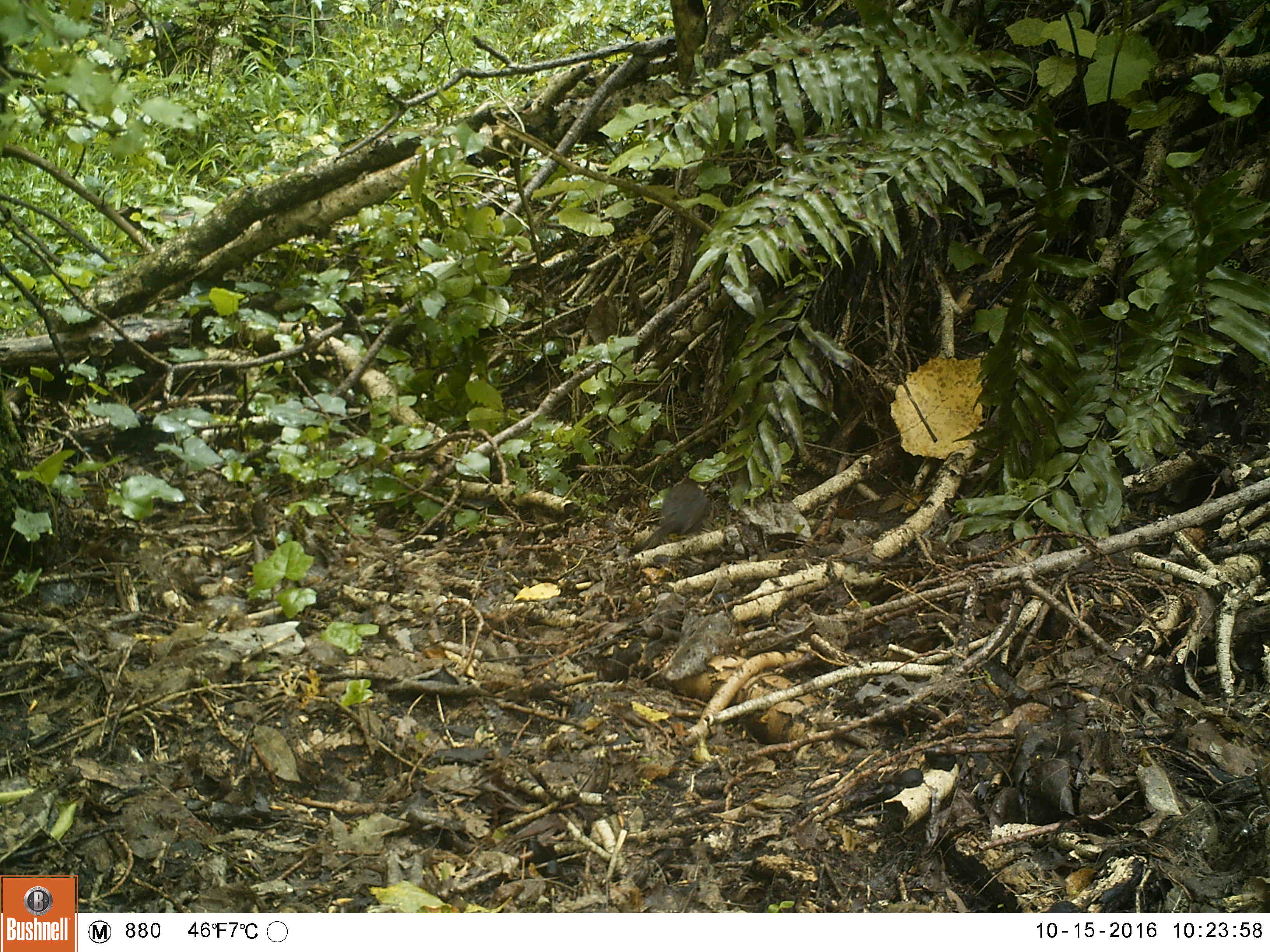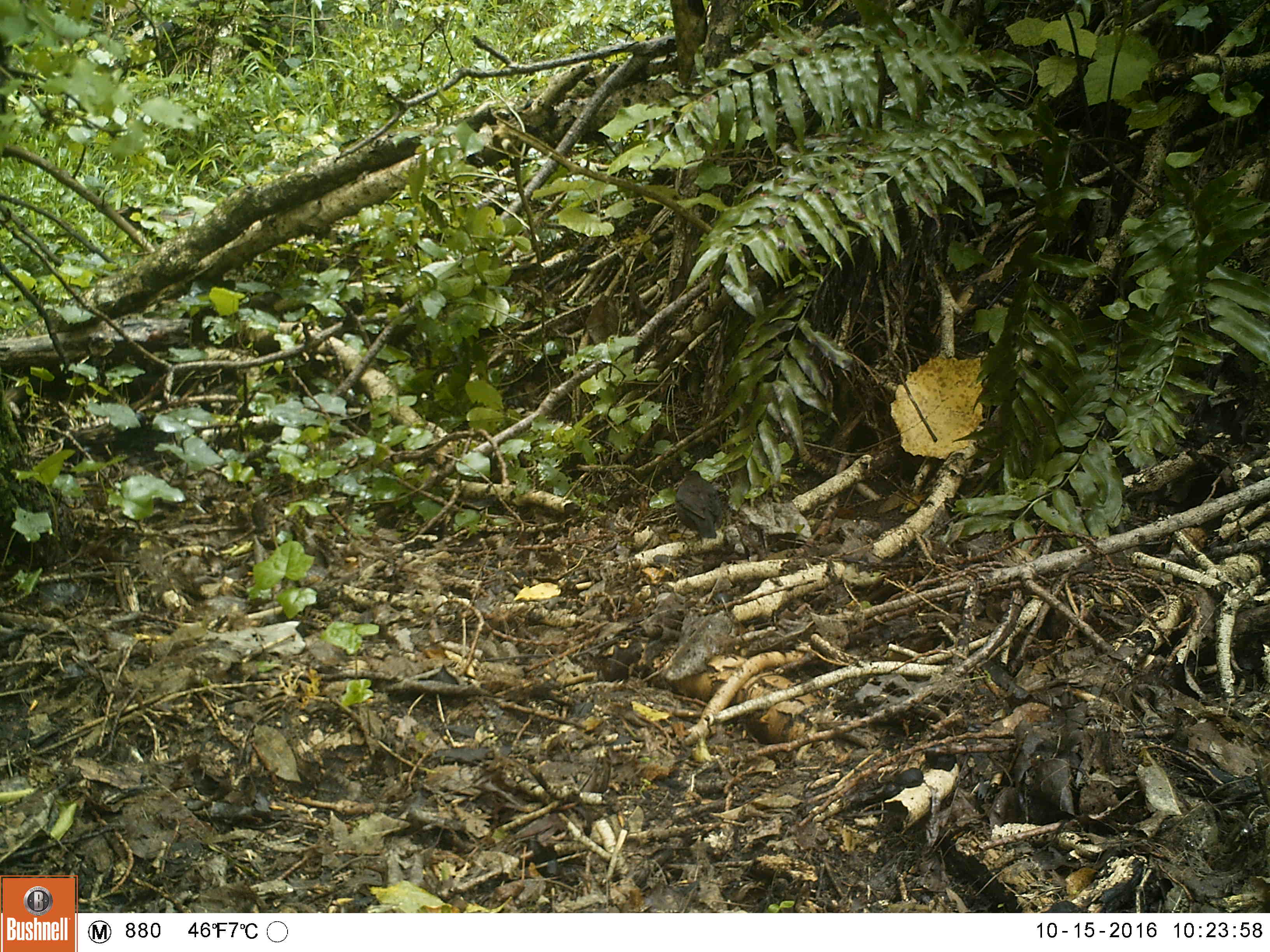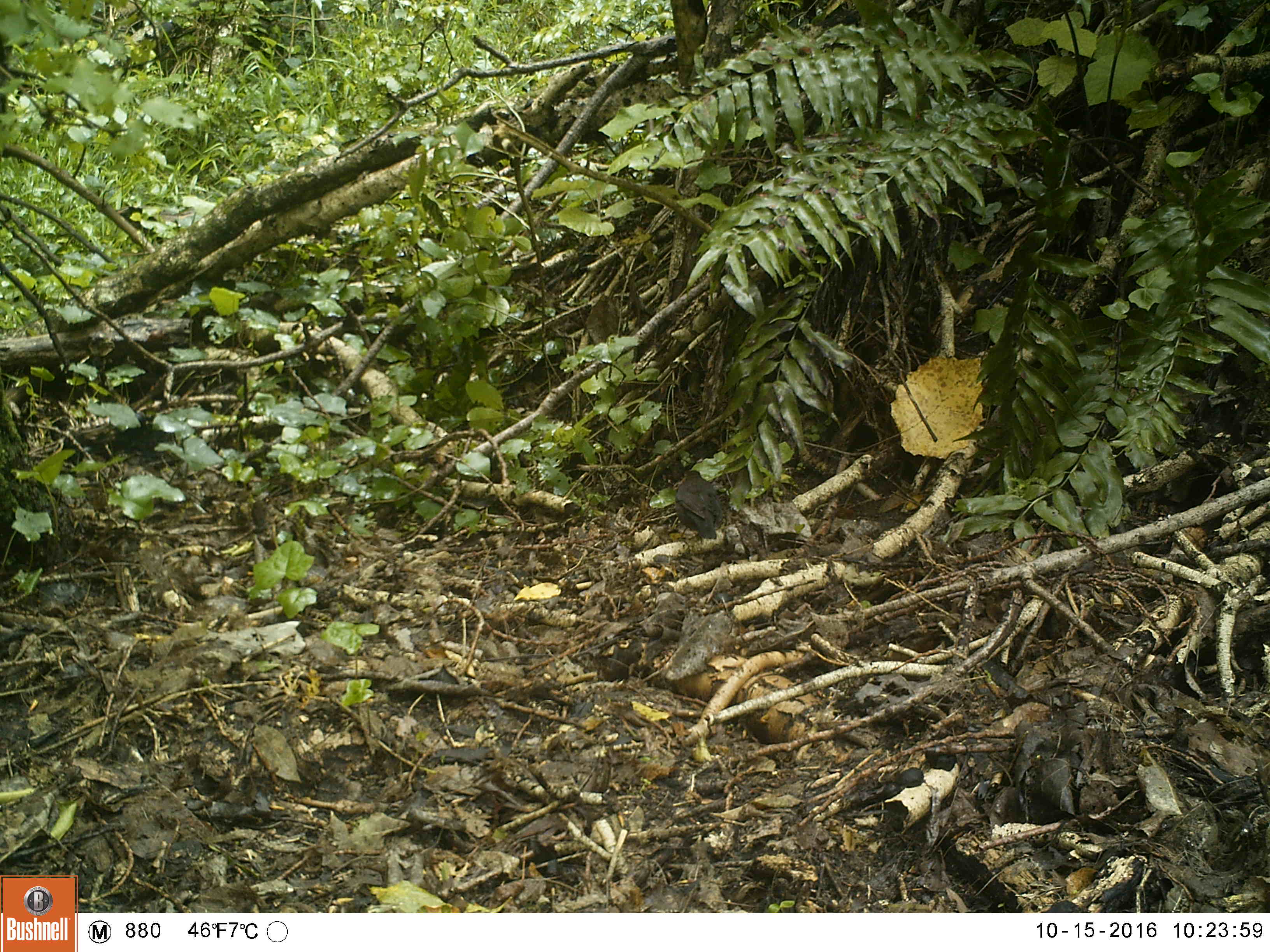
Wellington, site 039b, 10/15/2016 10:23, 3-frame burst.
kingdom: Animalia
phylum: Chordata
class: Aves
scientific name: Aves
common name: bird